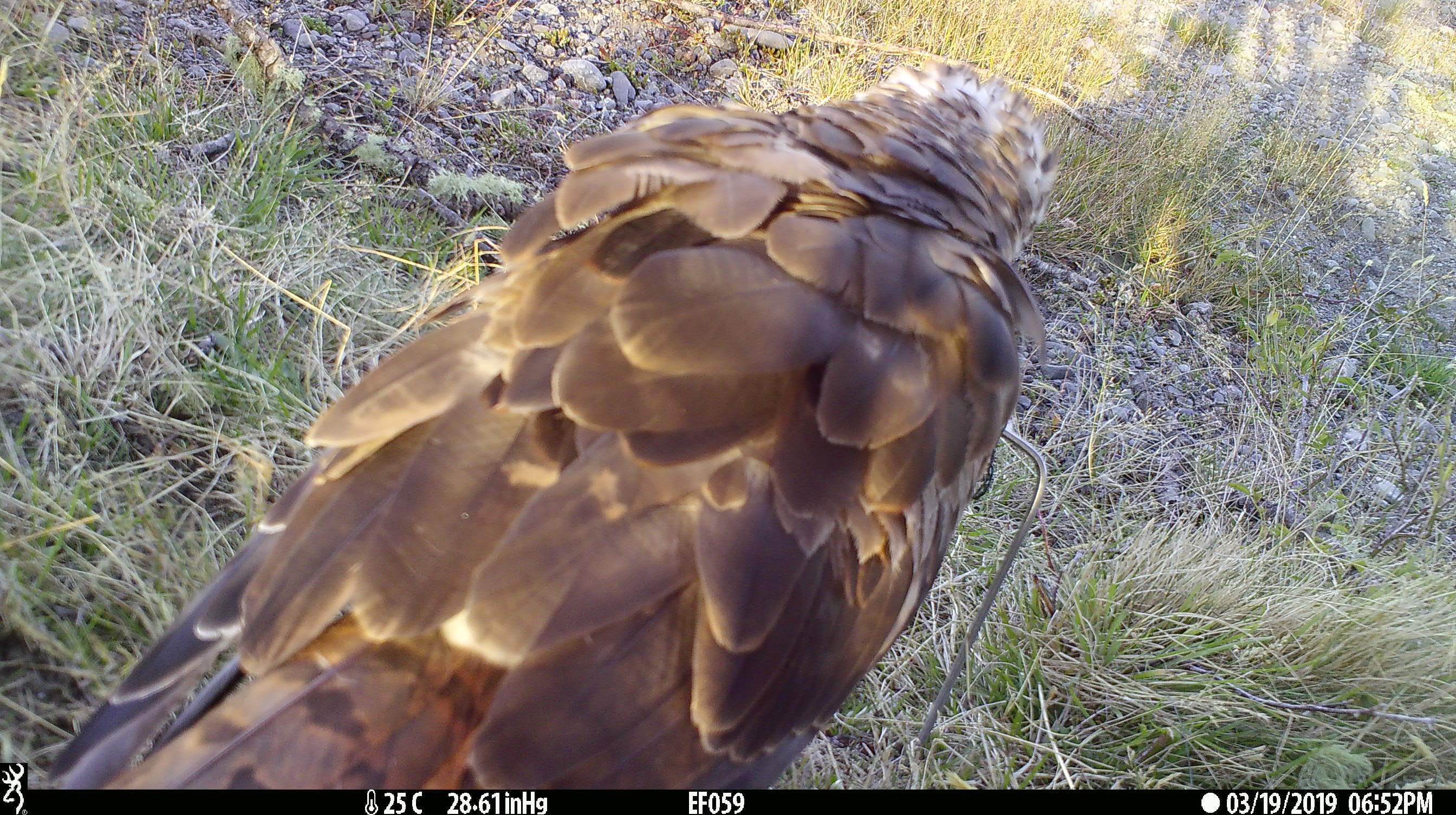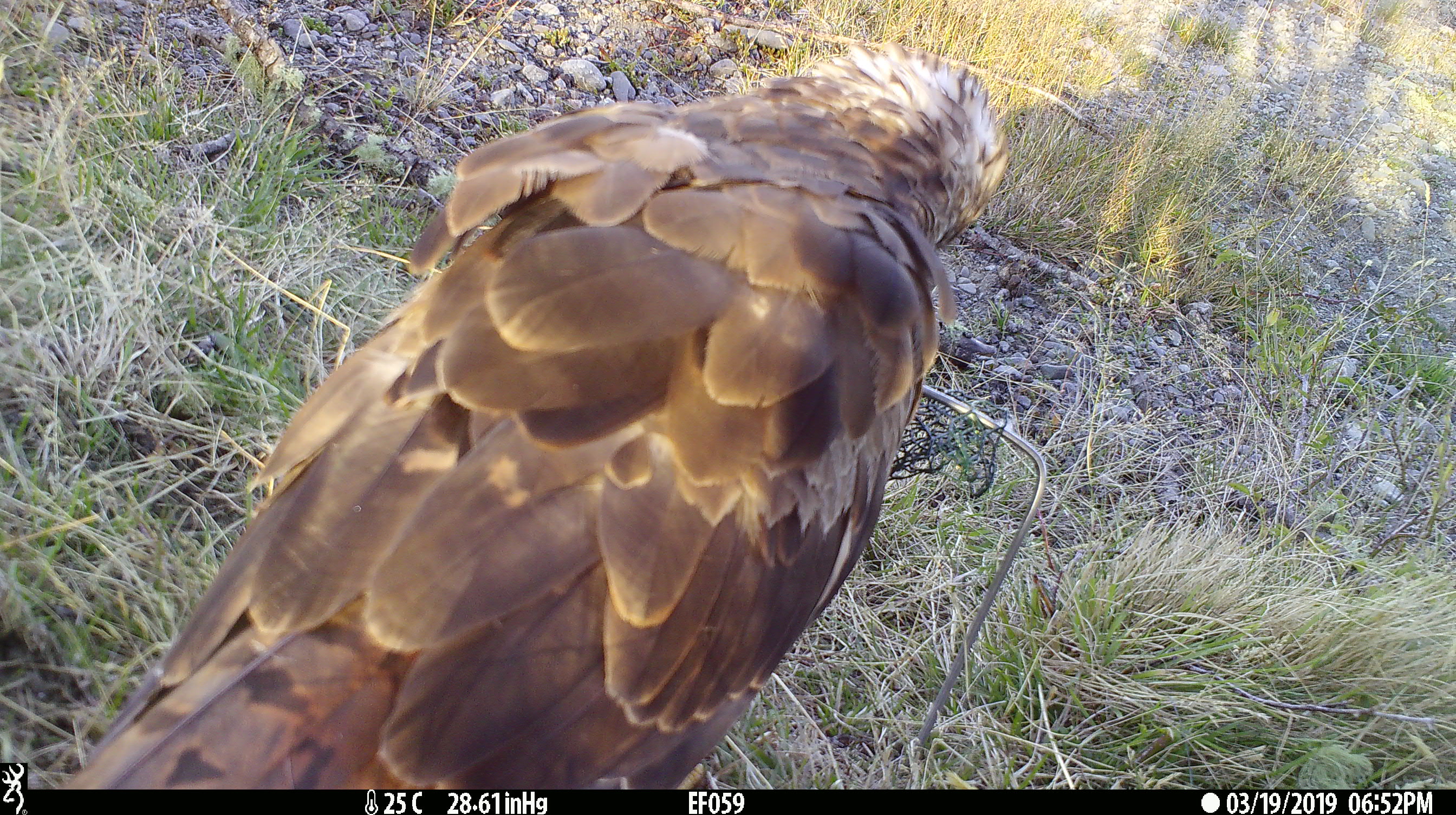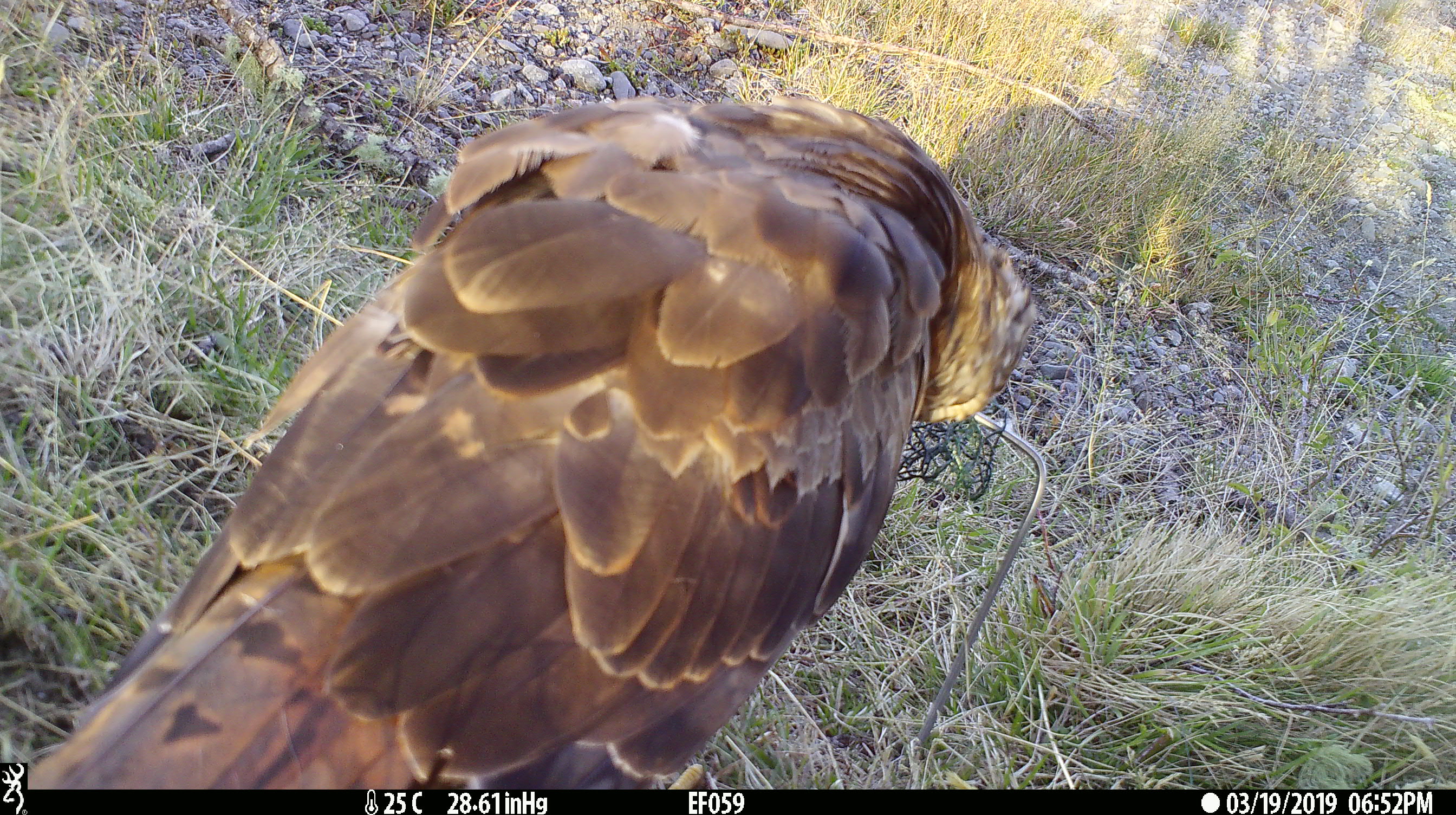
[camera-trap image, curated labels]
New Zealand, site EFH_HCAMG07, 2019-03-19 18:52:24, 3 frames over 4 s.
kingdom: Animalia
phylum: Chordata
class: Aves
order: Accipitriformes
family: Accipitridae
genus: Circus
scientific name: Circus approximans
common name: swamp harrier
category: harrier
Harrier (swamp harrier) (Circus approximans).